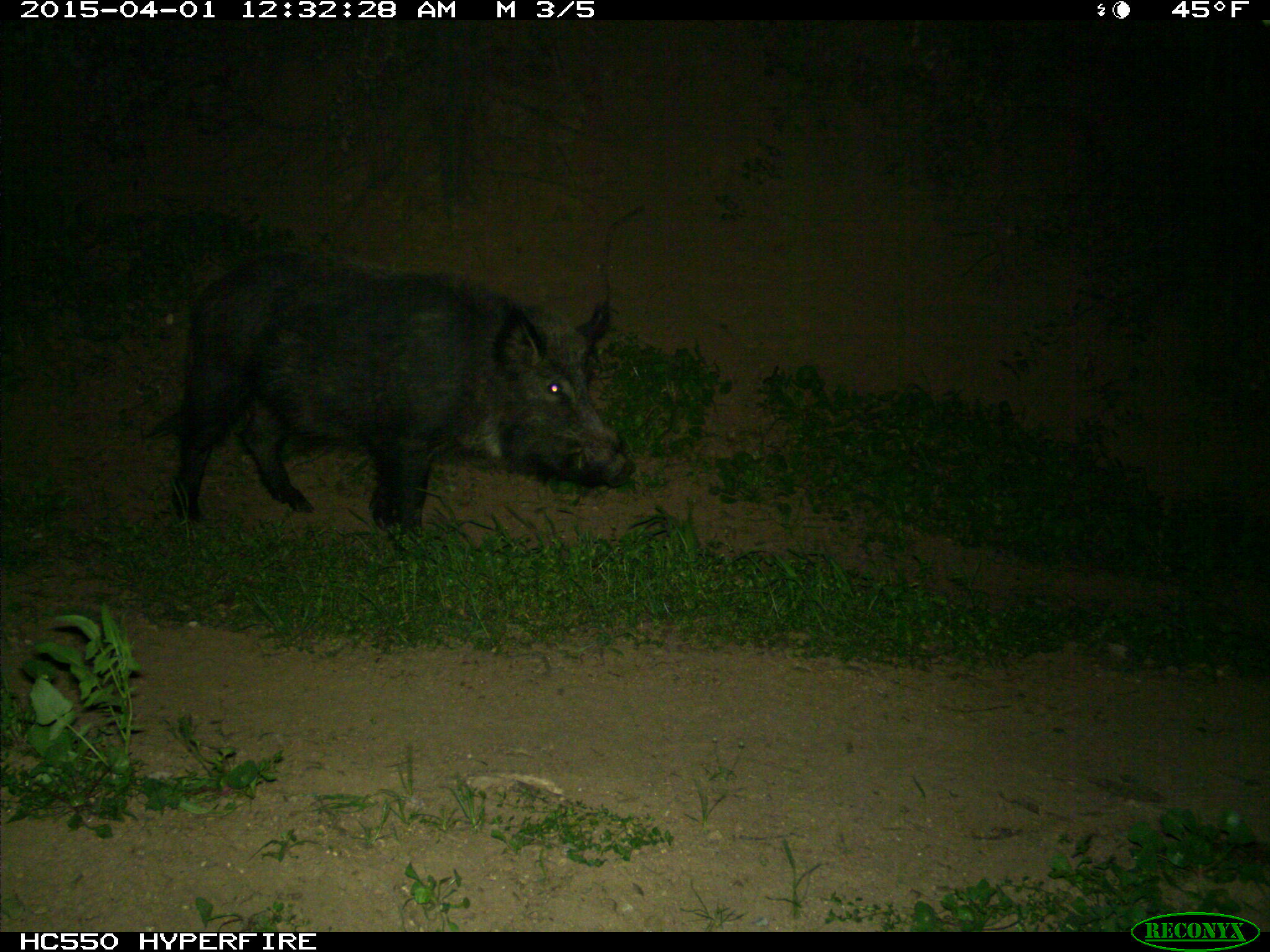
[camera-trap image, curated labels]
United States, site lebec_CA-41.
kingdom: Animalia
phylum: Chordata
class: Mammalia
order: Artiodactyla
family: Suidae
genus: Sus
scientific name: Sus scrofa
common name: wild boar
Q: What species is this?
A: Sus scrofa (wild boar).